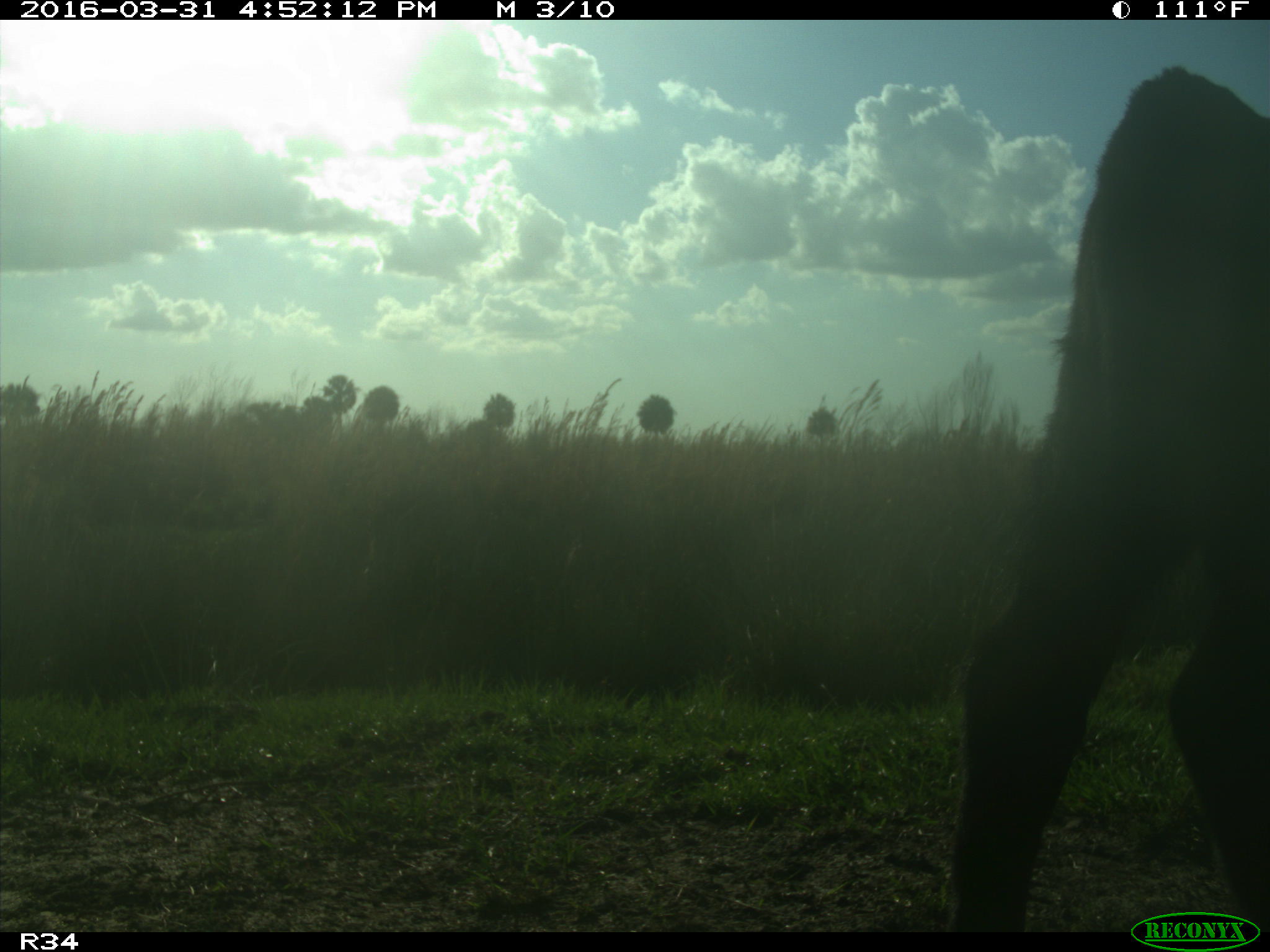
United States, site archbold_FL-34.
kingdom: Animalia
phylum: Chordata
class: Mammalia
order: Artiodactyla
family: Bovidae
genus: Bos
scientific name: Bos taurus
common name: domestic cow